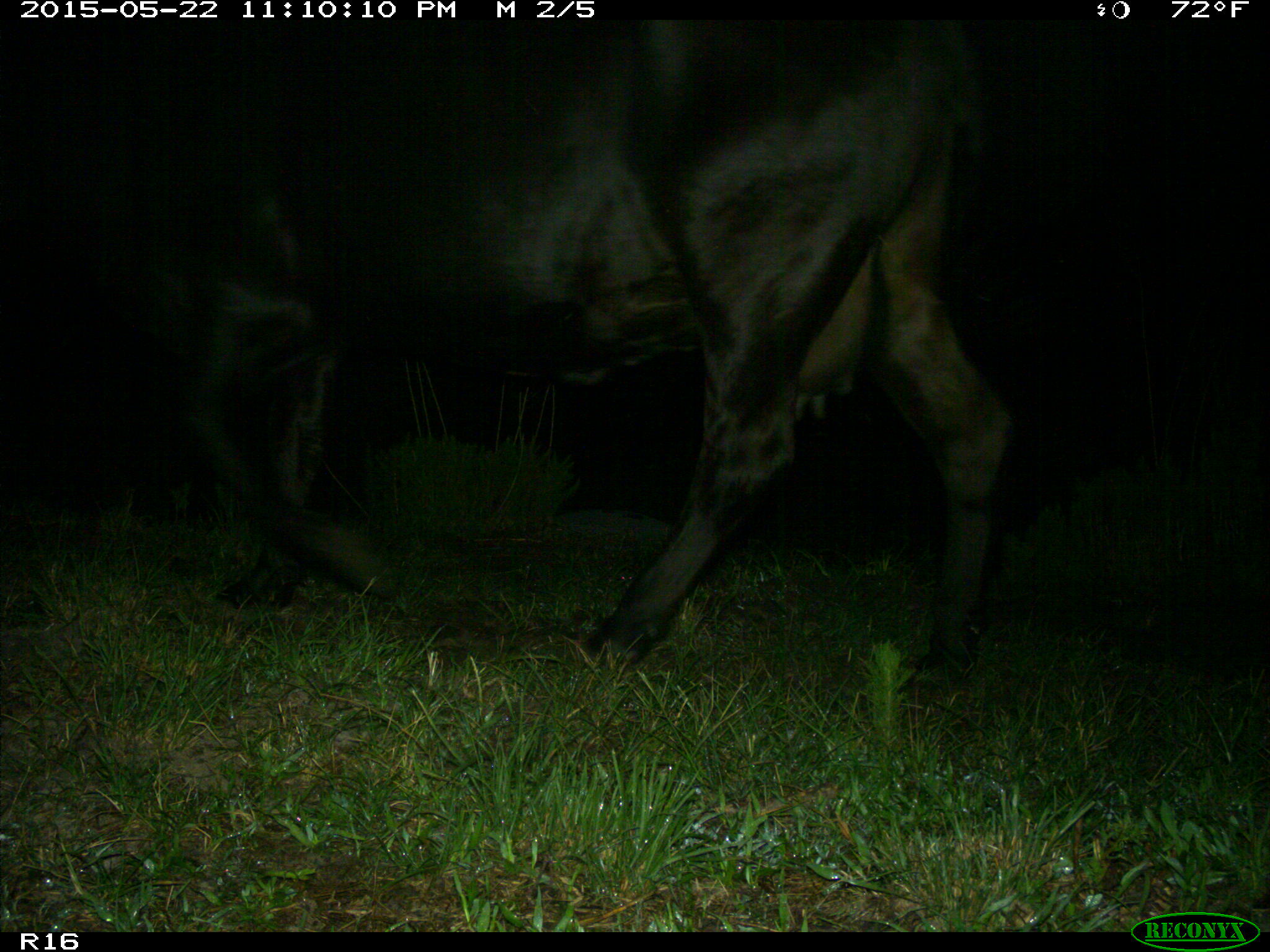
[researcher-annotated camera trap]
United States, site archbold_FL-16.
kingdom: Animalia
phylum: Chordata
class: Mammalia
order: Artiodactyla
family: Bovidae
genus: Bos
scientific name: Bos taurus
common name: domestic cow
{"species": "Bos taurus (domestic cow)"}